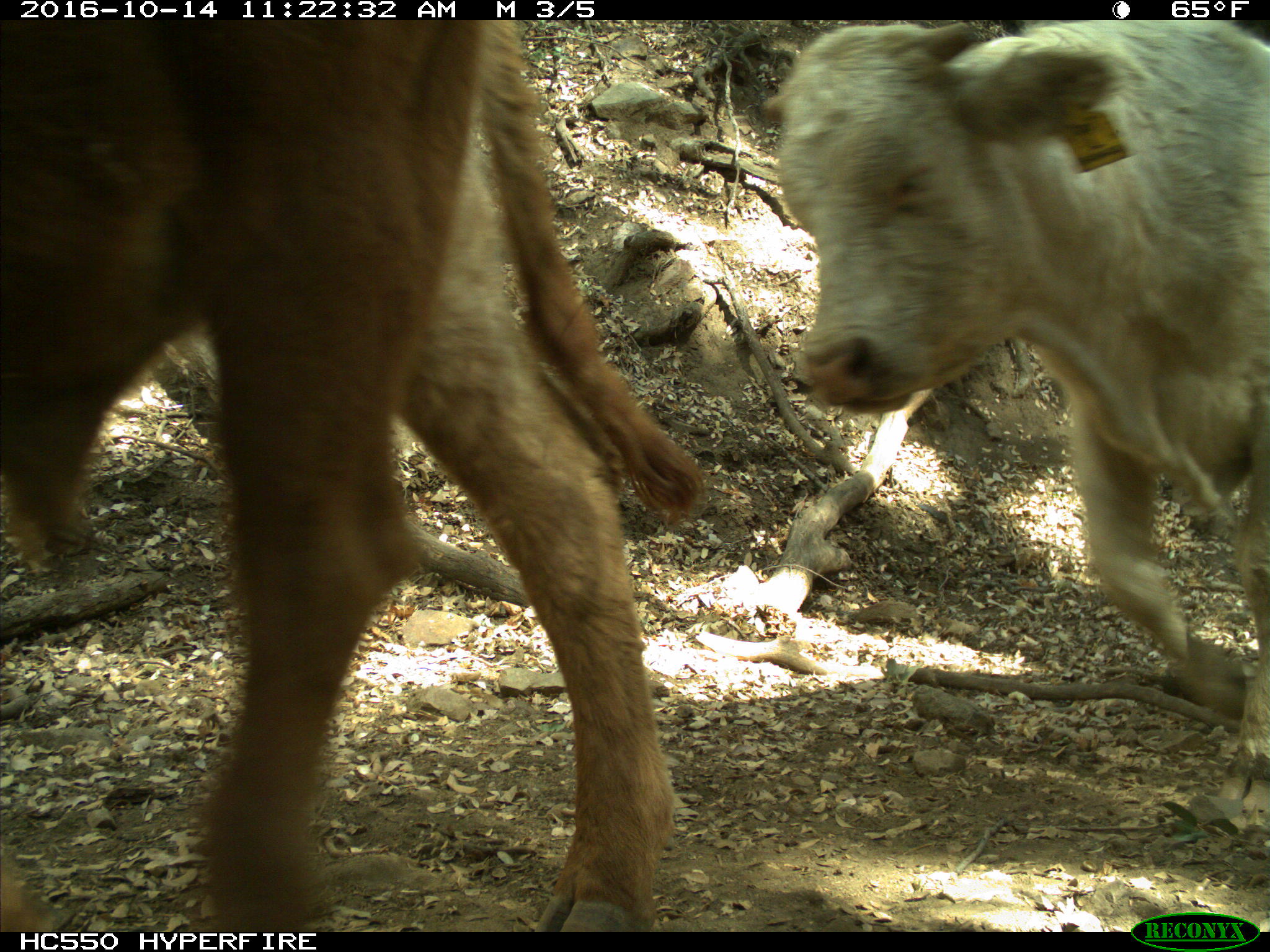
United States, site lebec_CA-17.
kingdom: Animalia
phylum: Chordata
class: Mammalia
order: Artiodactyla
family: Bovidae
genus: Bos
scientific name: Bos taurus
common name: domestic cow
Bos taurus (domestic cow).